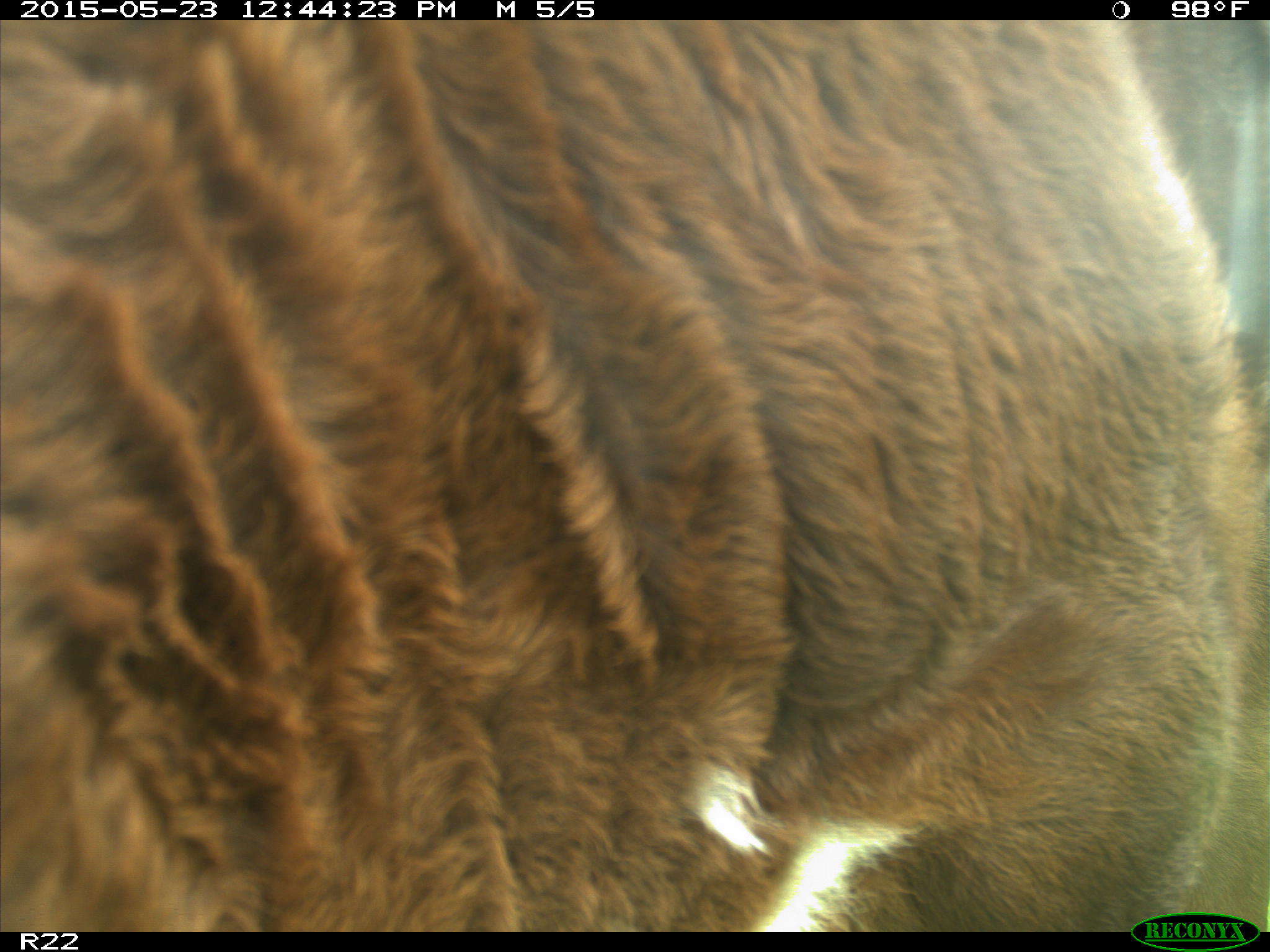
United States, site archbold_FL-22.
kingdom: Animalia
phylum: Chordata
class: Mammalia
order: Artiodactyla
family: Bovidae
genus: Bos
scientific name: Bos taurus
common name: domestic cow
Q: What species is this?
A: Bos taurus (domestic cow).